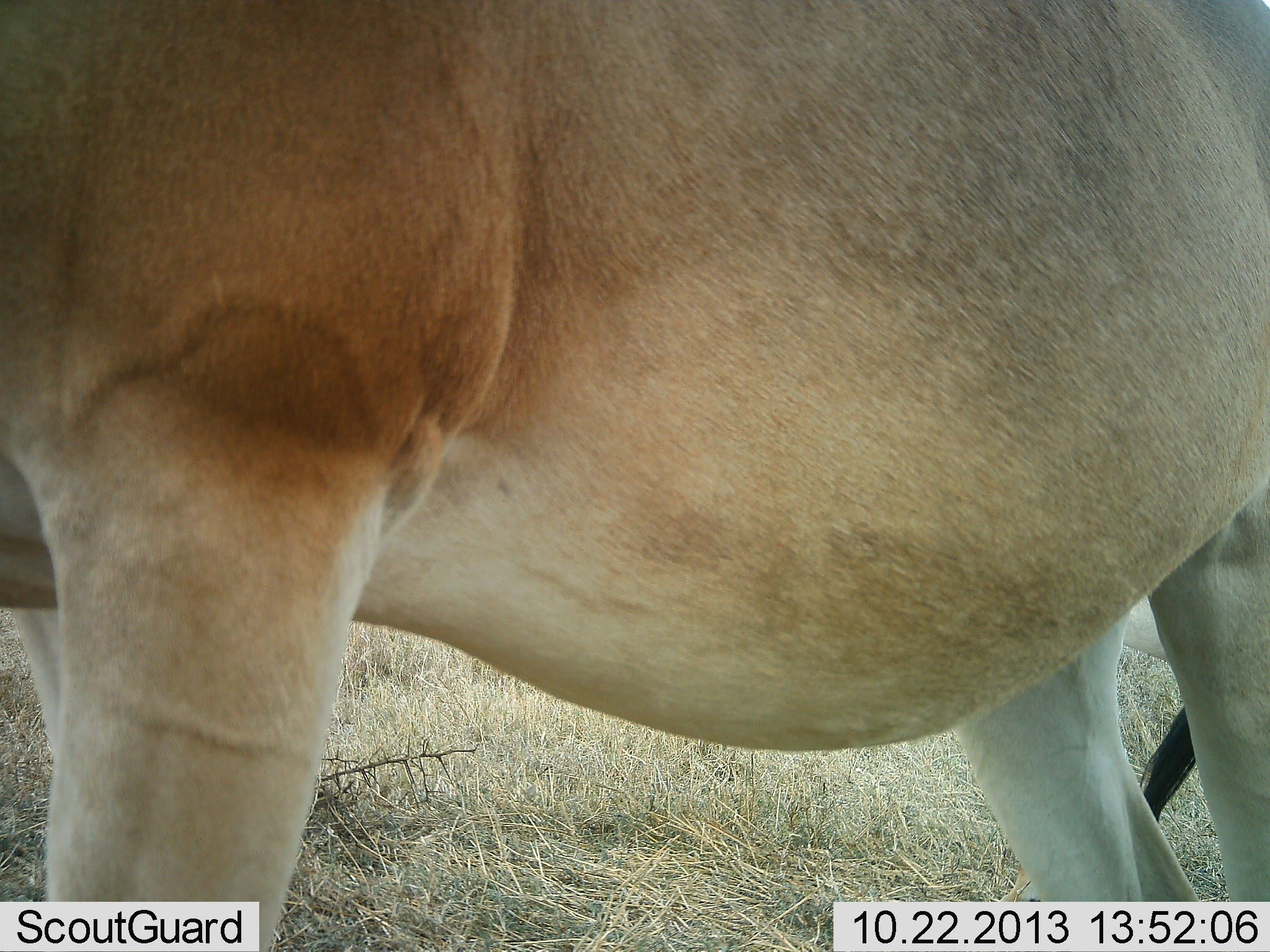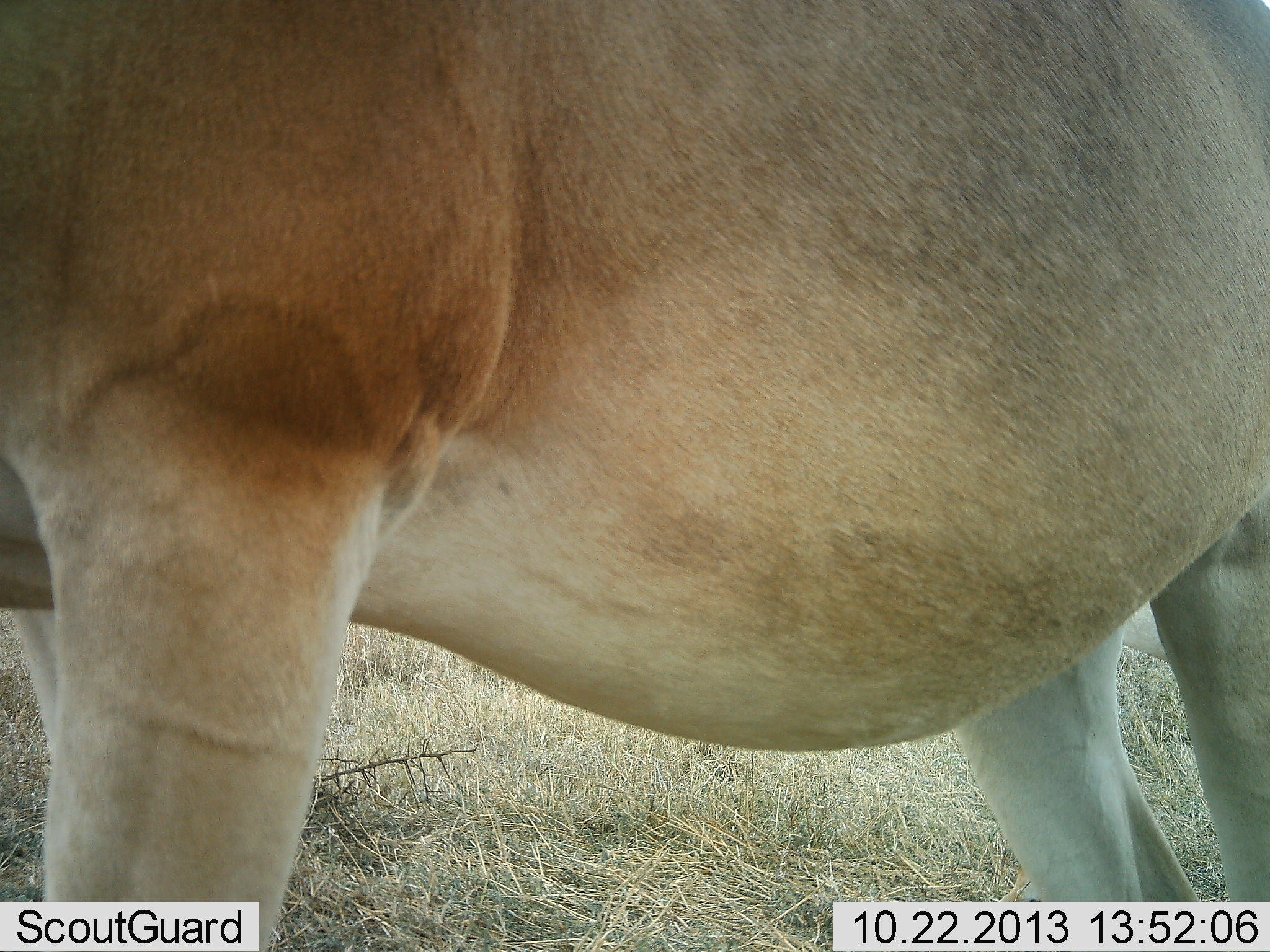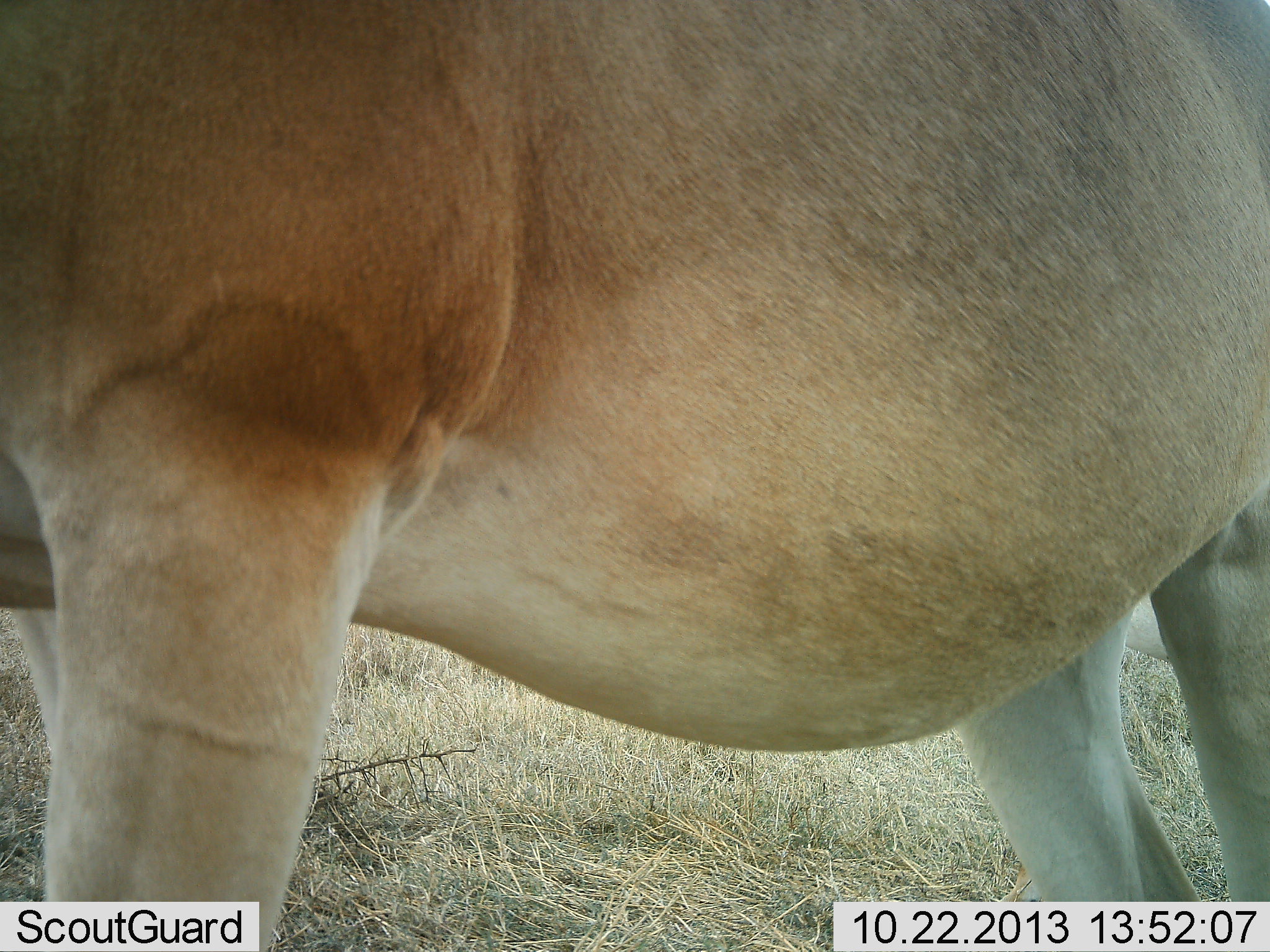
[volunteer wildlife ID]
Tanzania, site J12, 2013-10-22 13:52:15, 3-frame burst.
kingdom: Animalia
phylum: Chordata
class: Mammalia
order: Artiodactyla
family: Bovidae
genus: Alcelaphus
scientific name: Alcelaphus buselaphus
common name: hartebeest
Hartebeest (Alcelaphus buselaphus), count 1. Behavior (volunteer vote fractions): standing 100%, resting 0%, moving 0%, interacting 0%. Young present (vote fraction): 0%. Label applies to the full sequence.